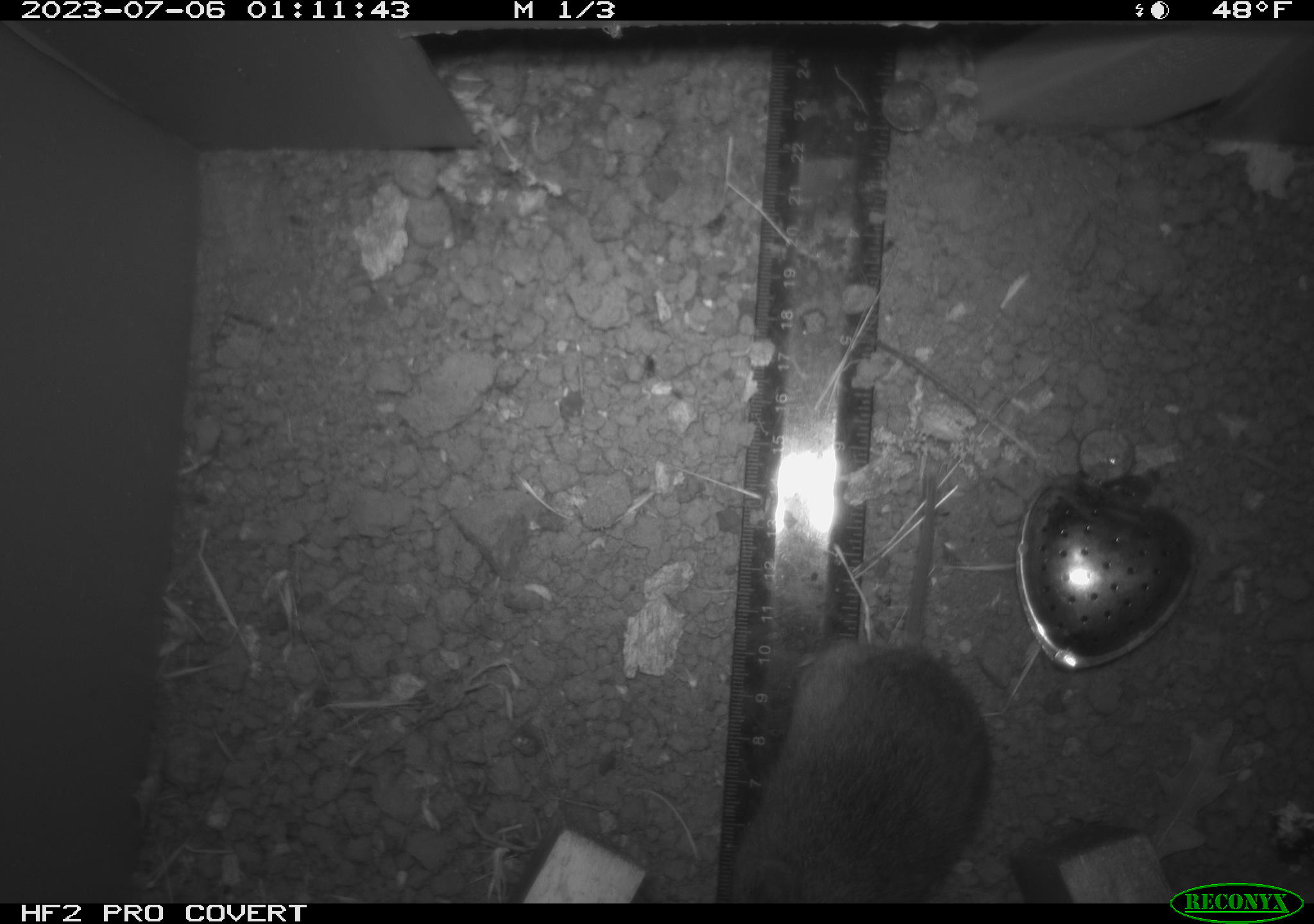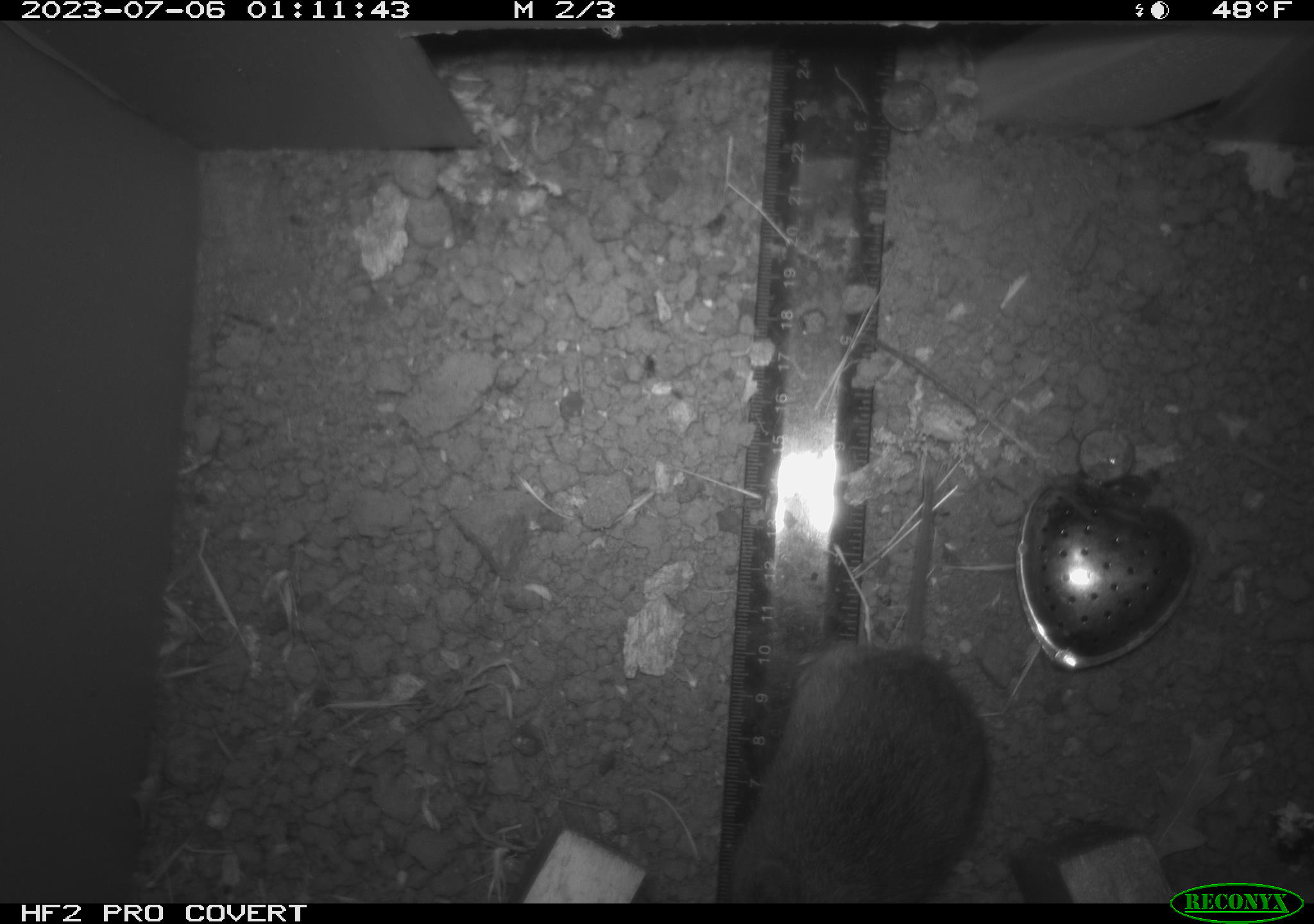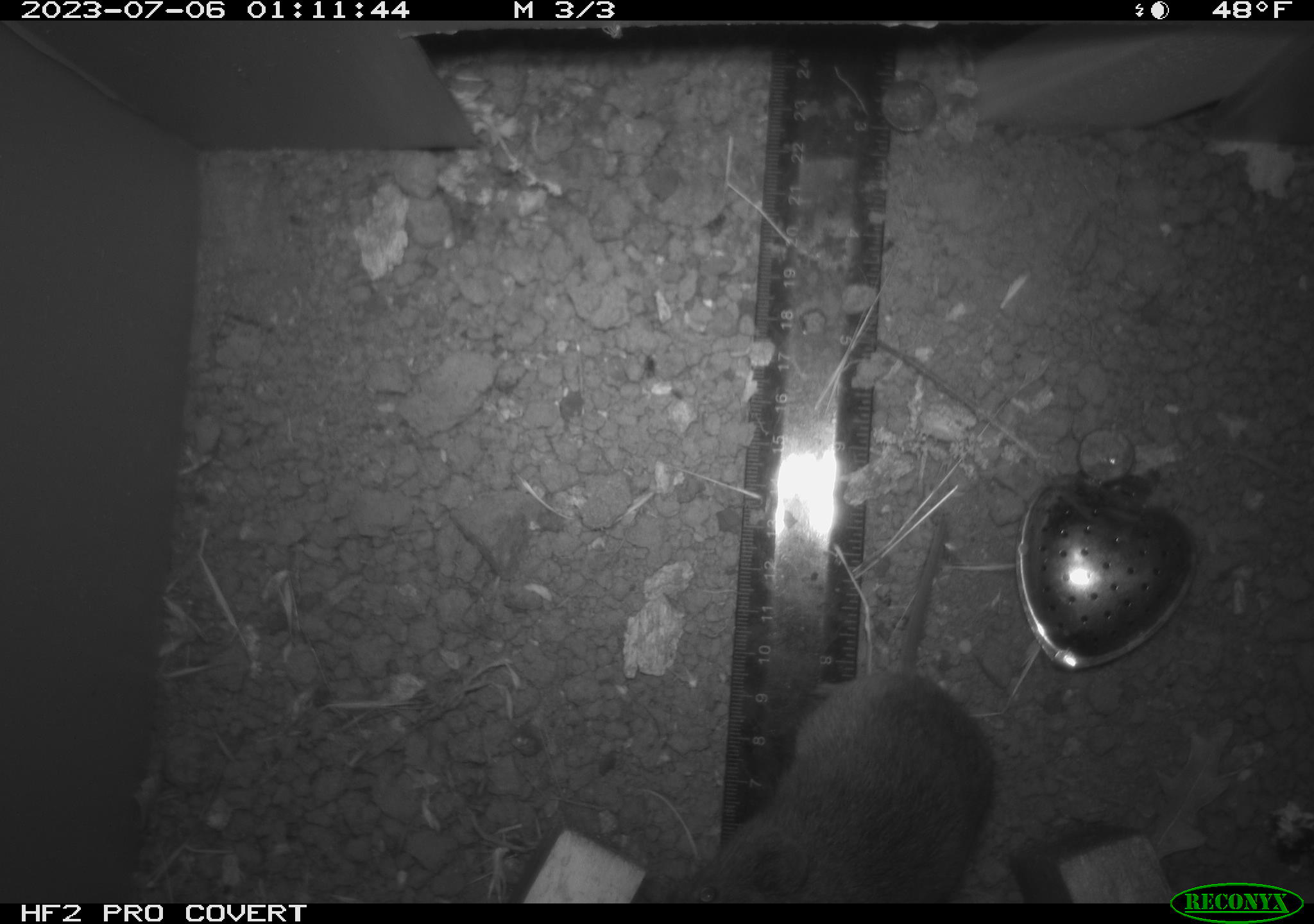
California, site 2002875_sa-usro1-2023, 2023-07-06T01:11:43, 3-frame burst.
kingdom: Animalia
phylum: Chordata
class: Mammalia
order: Rodentia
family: Cricetidae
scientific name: Arvicolinae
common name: voles, lemmings, and muskrats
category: arvicolinae subfamily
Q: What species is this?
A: Arvicolinae subfamily (voles, lemmings, and muskrats) (Arvicolinae).